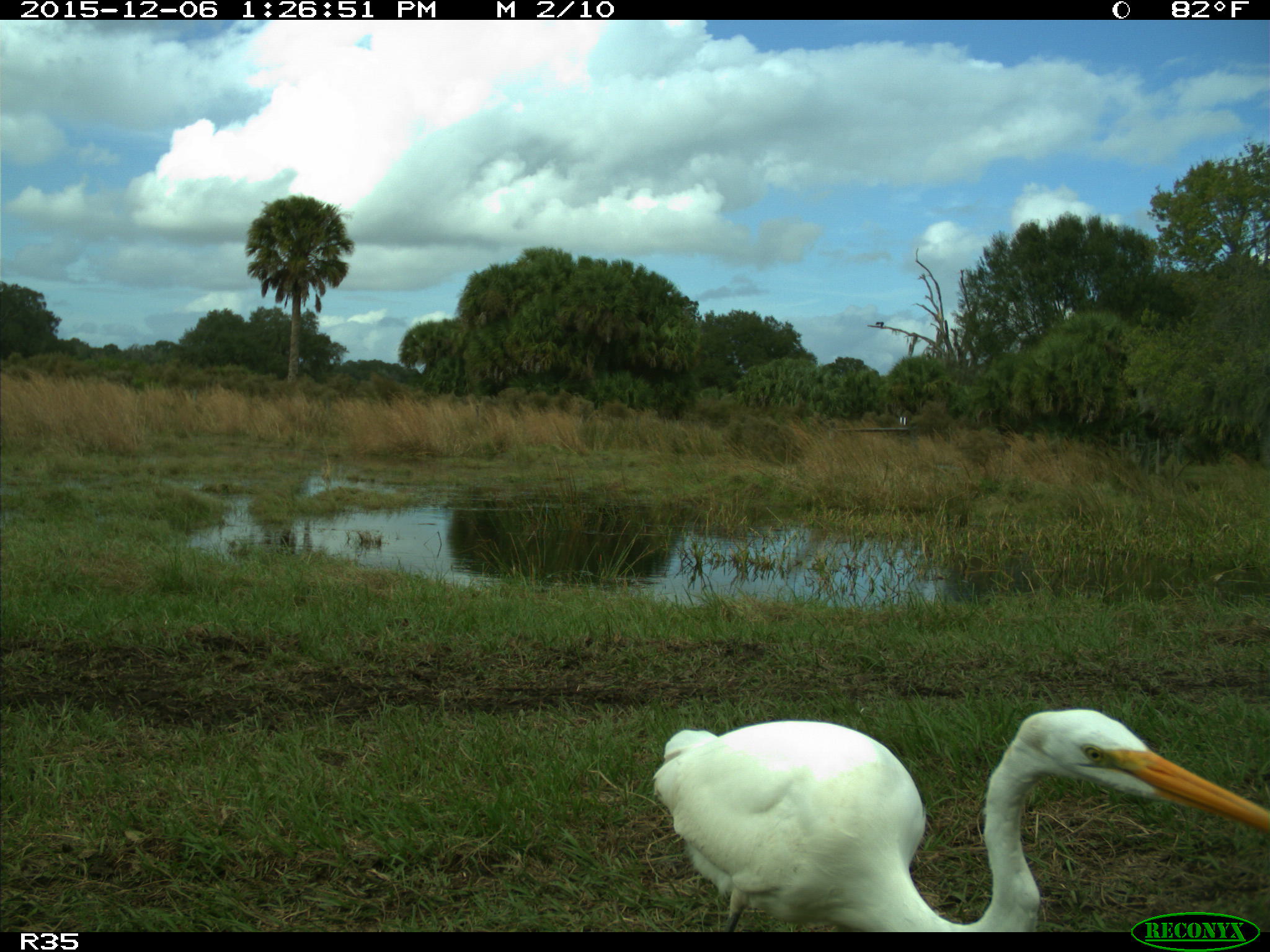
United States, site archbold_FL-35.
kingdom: Animalia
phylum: Chordata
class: Aves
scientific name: Aves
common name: birds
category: unidentified bird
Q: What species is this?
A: Unidentified bird (birds) (Aves).